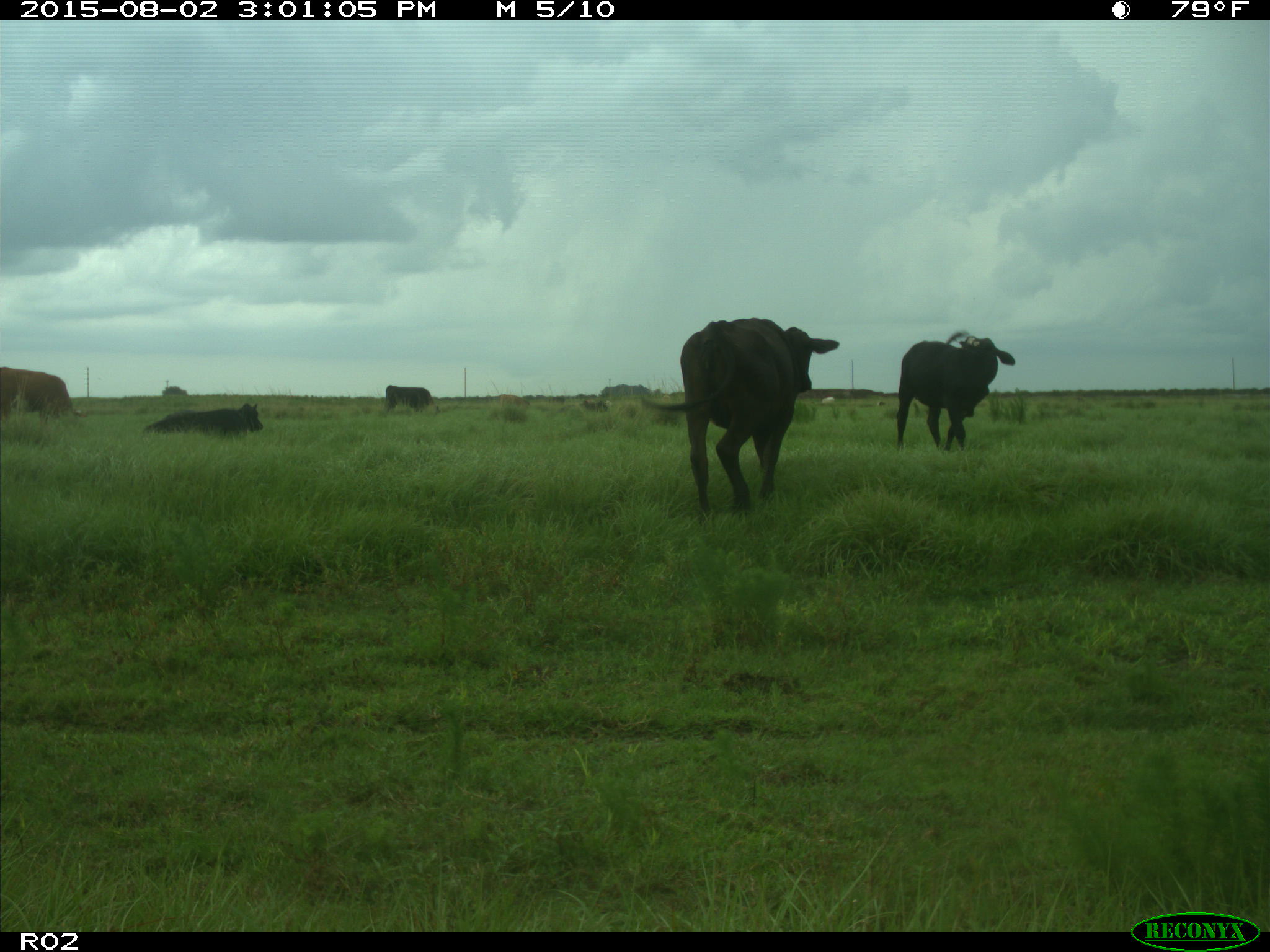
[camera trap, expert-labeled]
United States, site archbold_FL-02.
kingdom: Animalia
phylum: Chordata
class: Mammalia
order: Artiodactyla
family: Bovidae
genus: Bos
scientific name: Bos taurus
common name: domestic cow